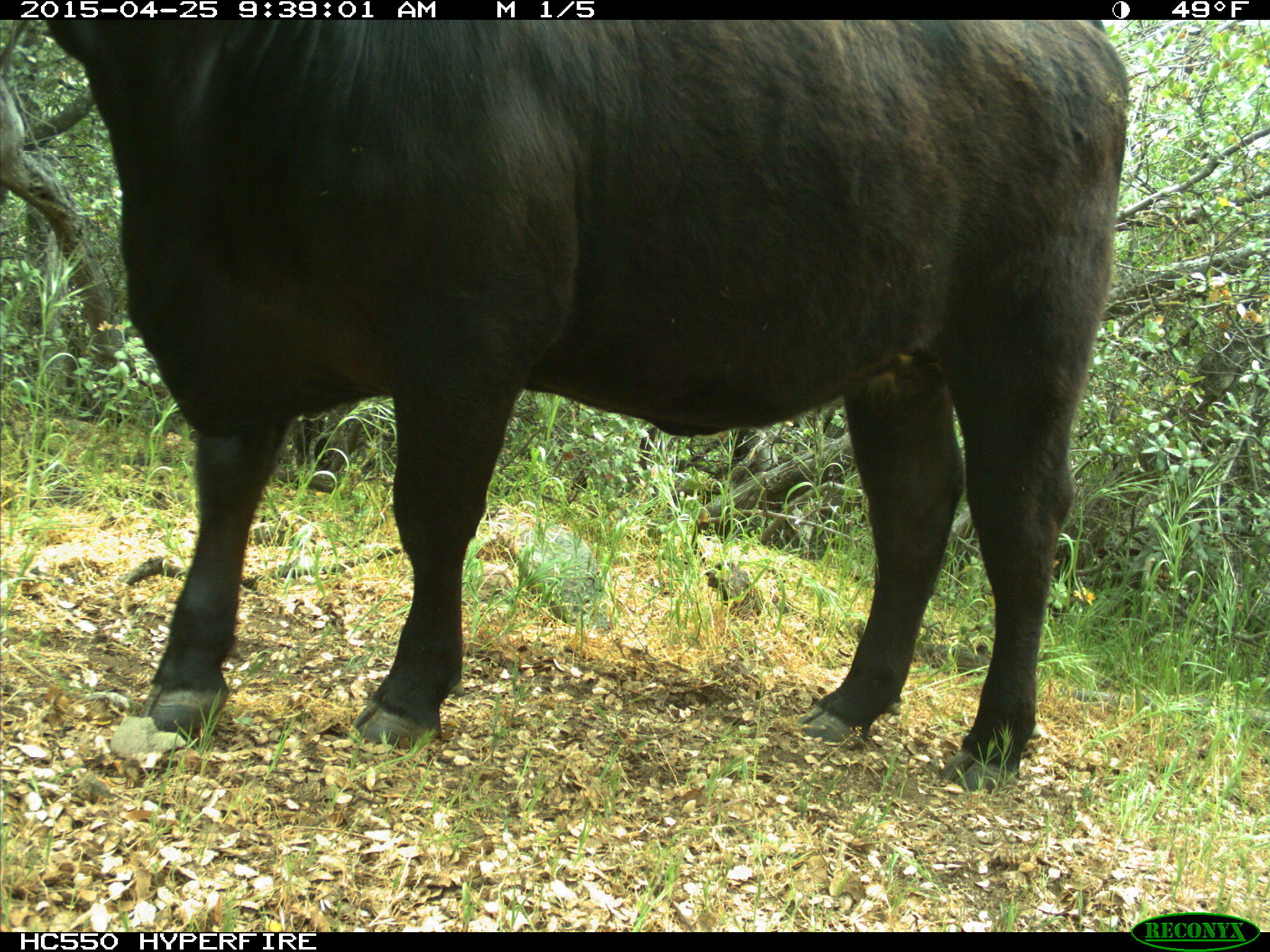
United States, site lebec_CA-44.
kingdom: Animalia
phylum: Chordata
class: Mammalia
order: Artiodactyla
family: Suidae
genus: Sus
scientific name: Sus scrofa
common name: wild boar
Sus scrofa (wild boar).